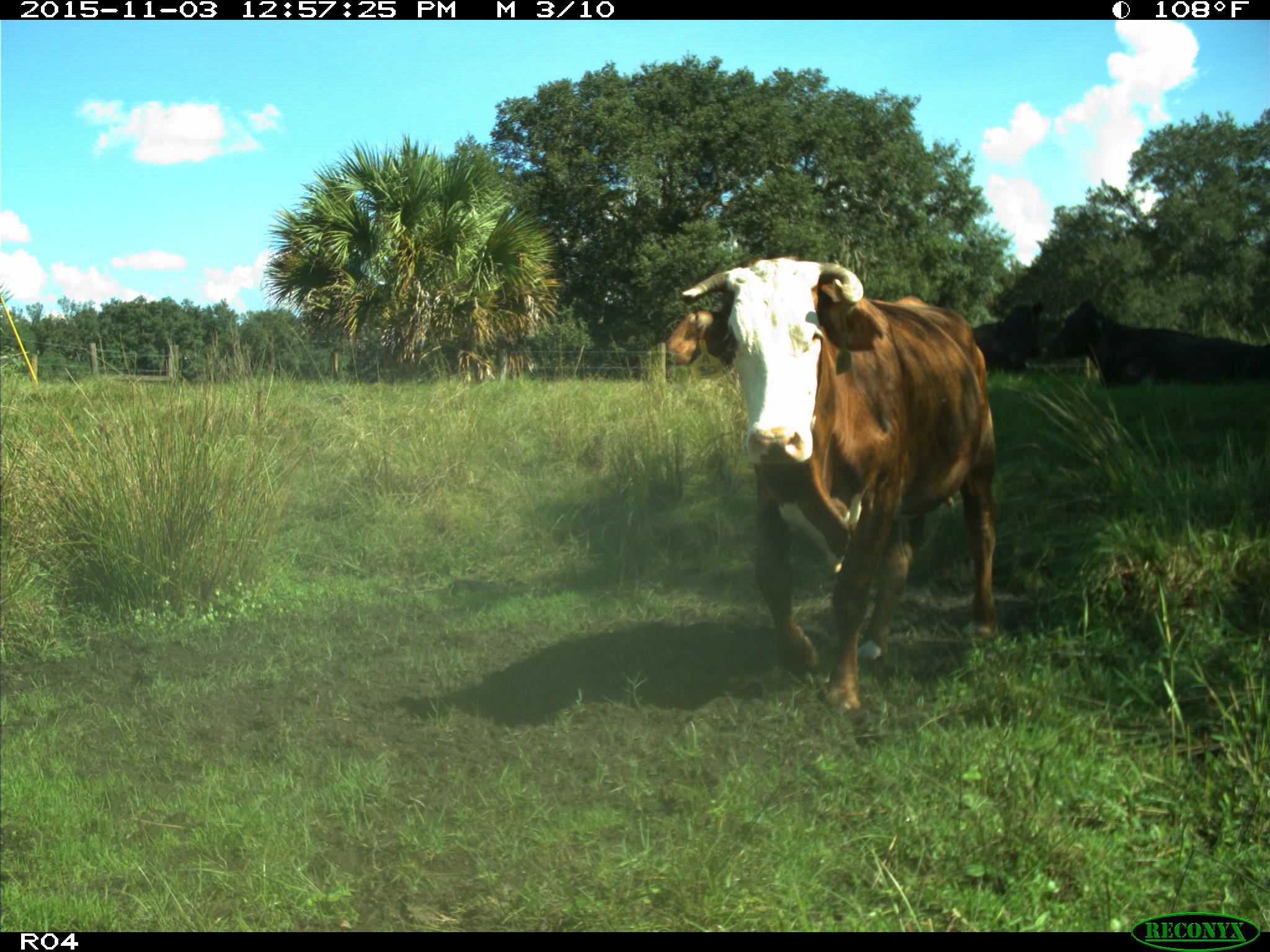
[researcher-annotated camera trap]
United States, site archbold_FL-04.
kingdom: Animalia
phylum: Chordata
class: Mammalia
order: Artiodactyla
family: Bovidae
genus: Bos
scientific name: Bos taurus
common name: domestic cow